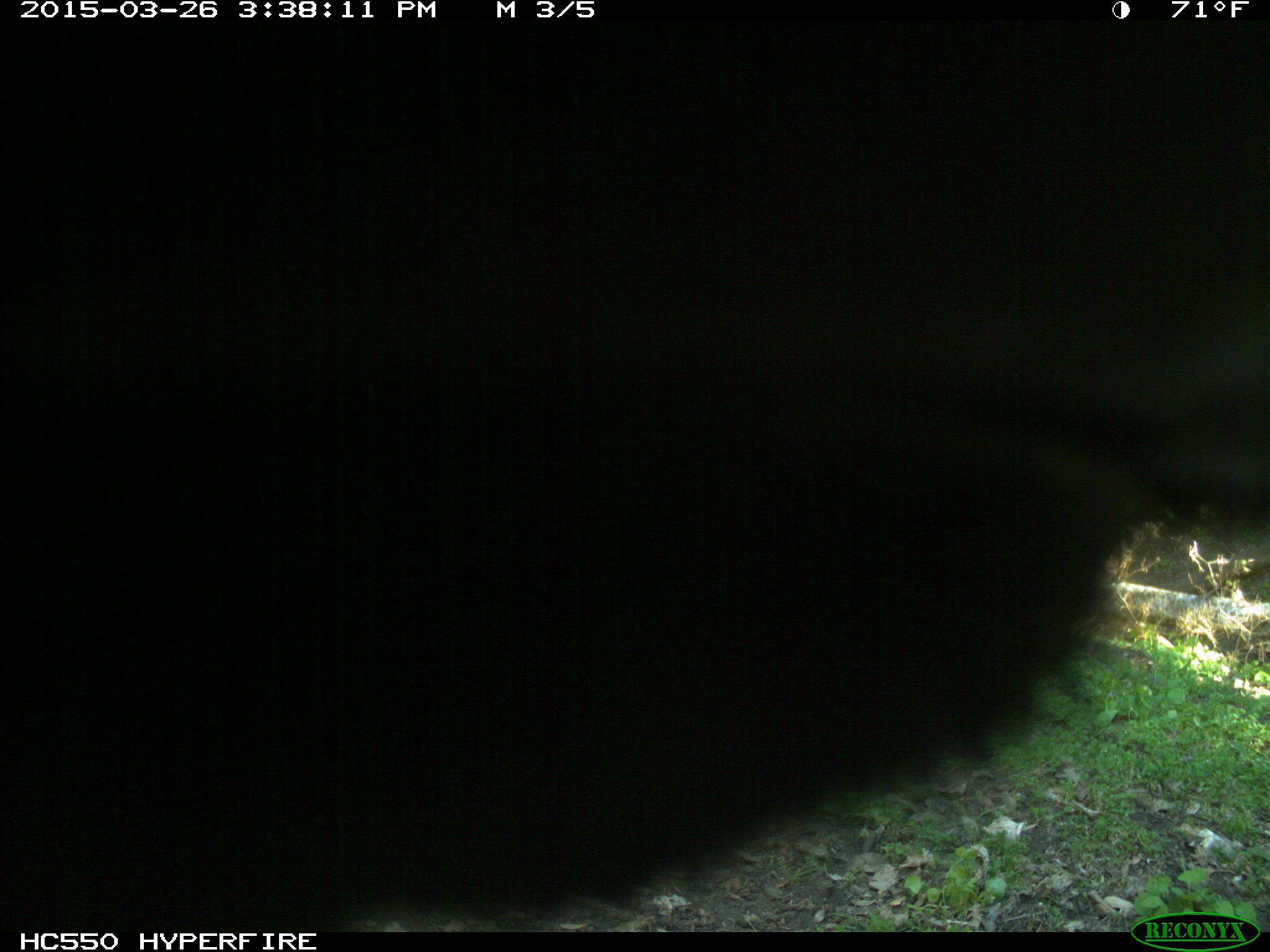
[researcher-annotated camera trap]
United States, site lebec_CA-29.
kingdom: Animalia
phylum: Chordata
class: Mammalia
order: Artiodactyla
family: Bovidae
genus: Bos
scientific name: Bos taurus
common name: domestic cow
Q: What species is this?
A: Bos taurus (domestic cow).